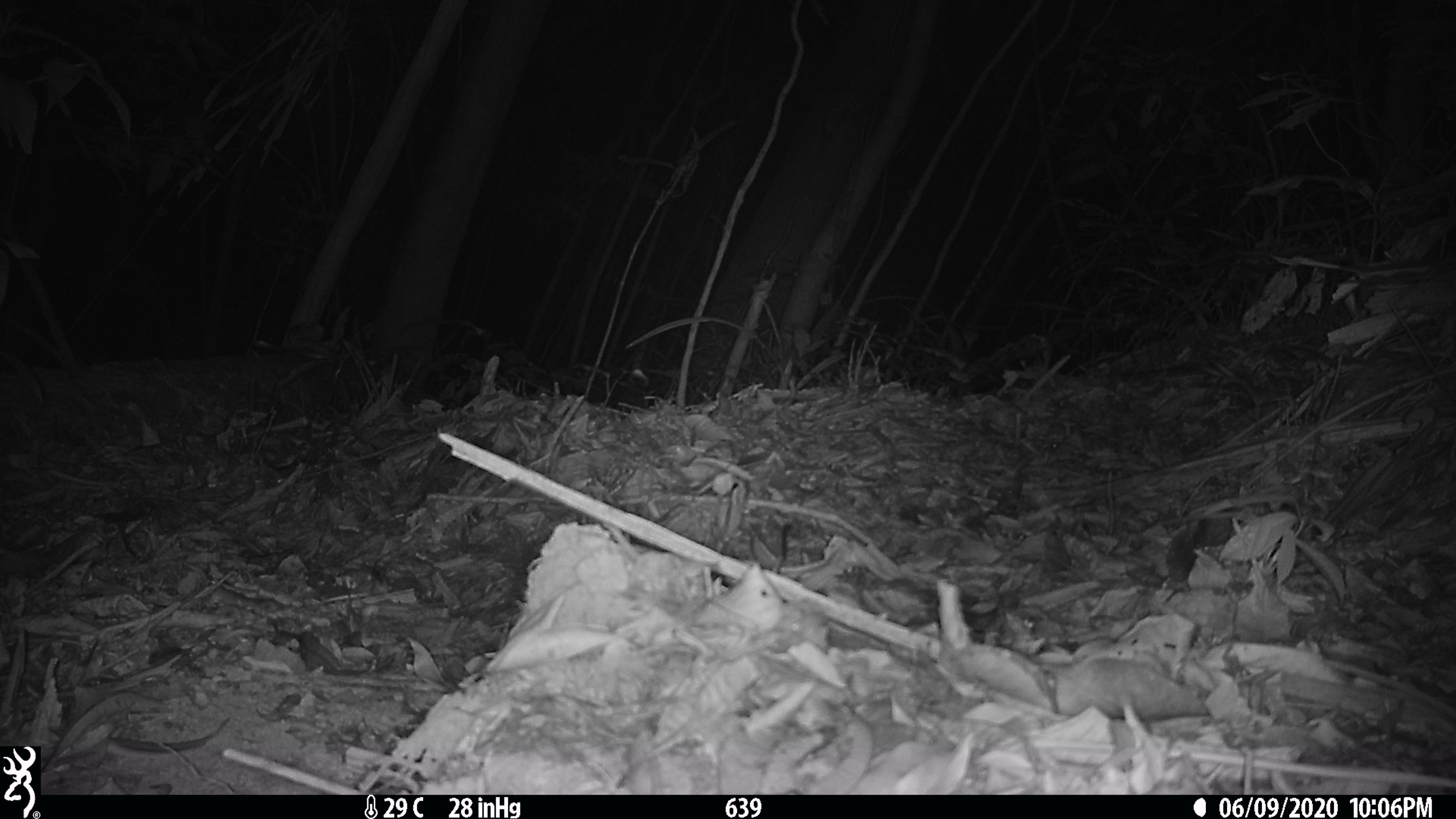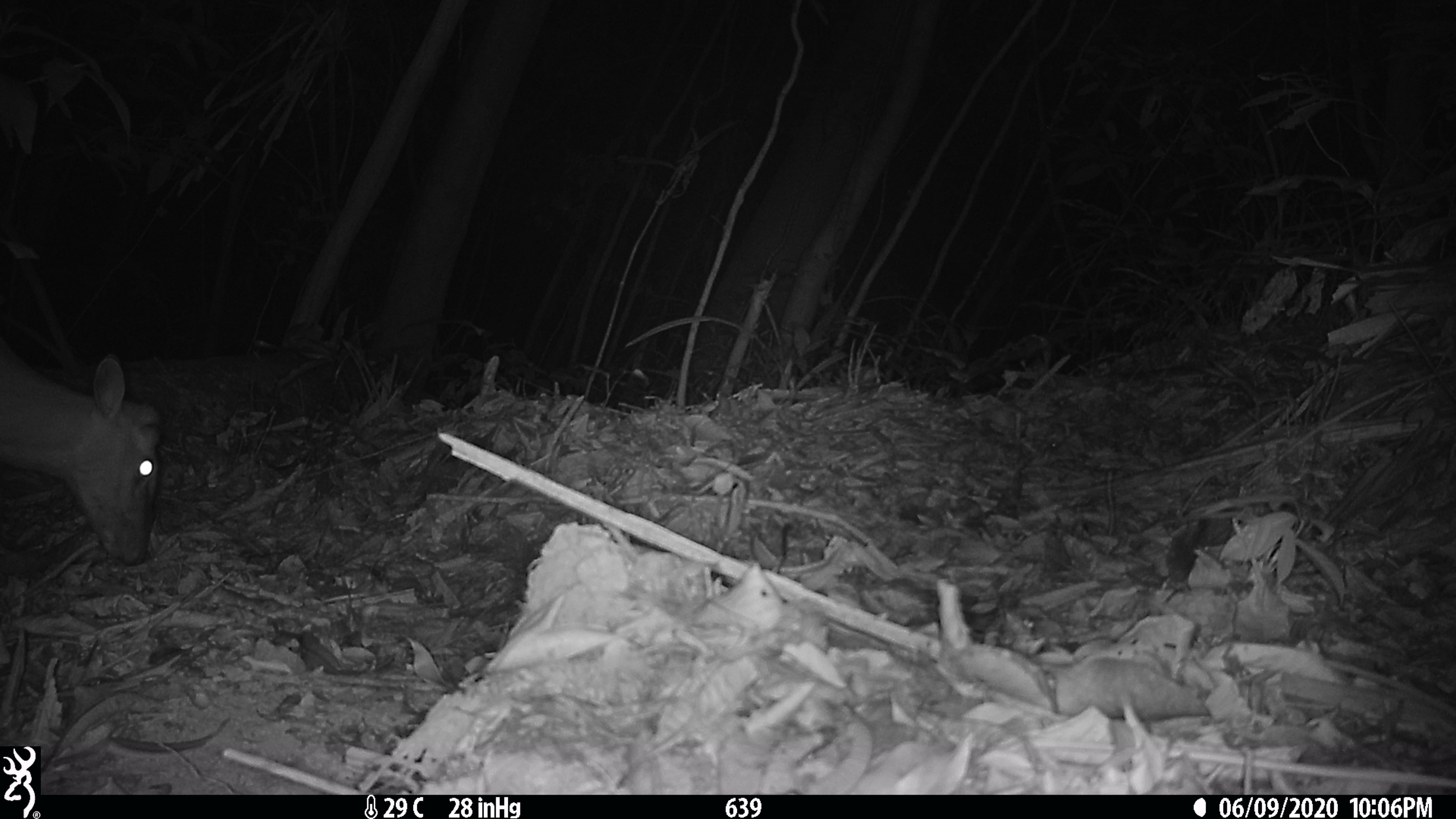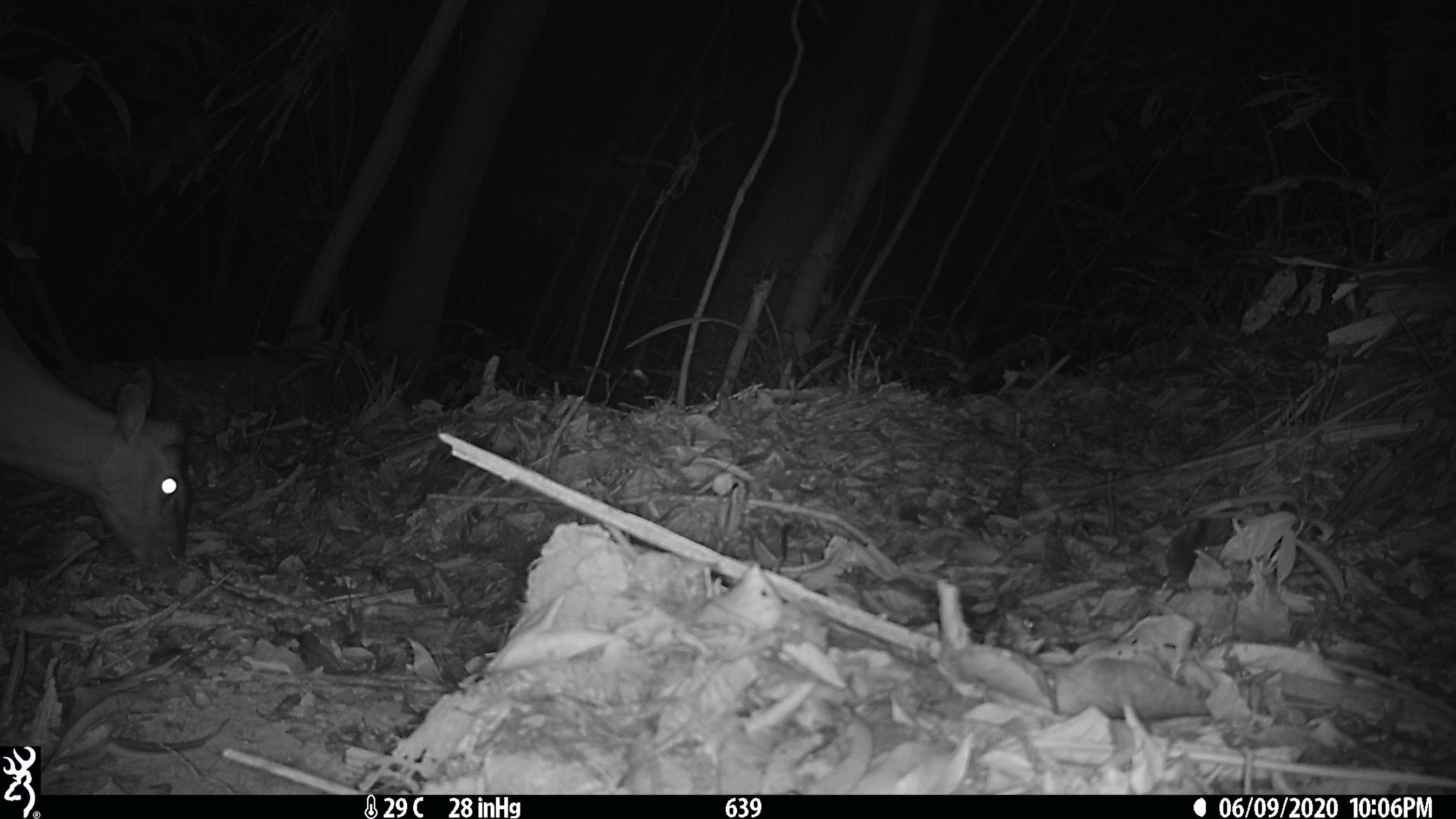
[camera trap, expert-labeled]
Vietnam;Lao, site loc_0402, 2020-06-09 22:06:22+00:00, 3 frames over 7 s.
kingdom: Animalia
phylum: Chordata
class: Mammalia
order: Artiodactyla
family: Cervidae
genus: Muntiacus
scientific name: Muntiacus rooseveltorum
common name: roosevelt's muntjac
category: roosevelts muntjac group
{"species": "roosevelts muntjac group (roosevelt's muntjac) (Muntiacus rooseveltorum)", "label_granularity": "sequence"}